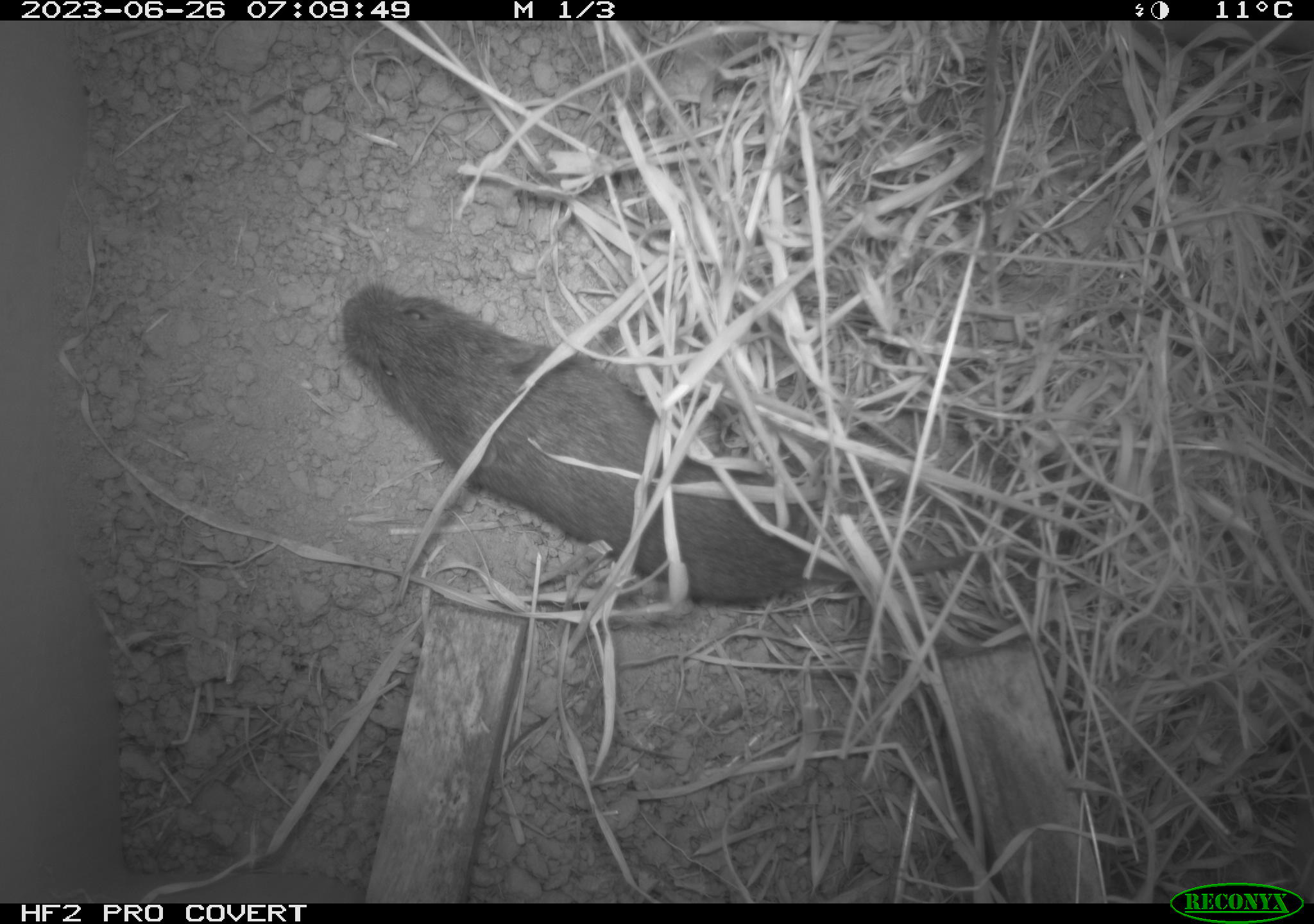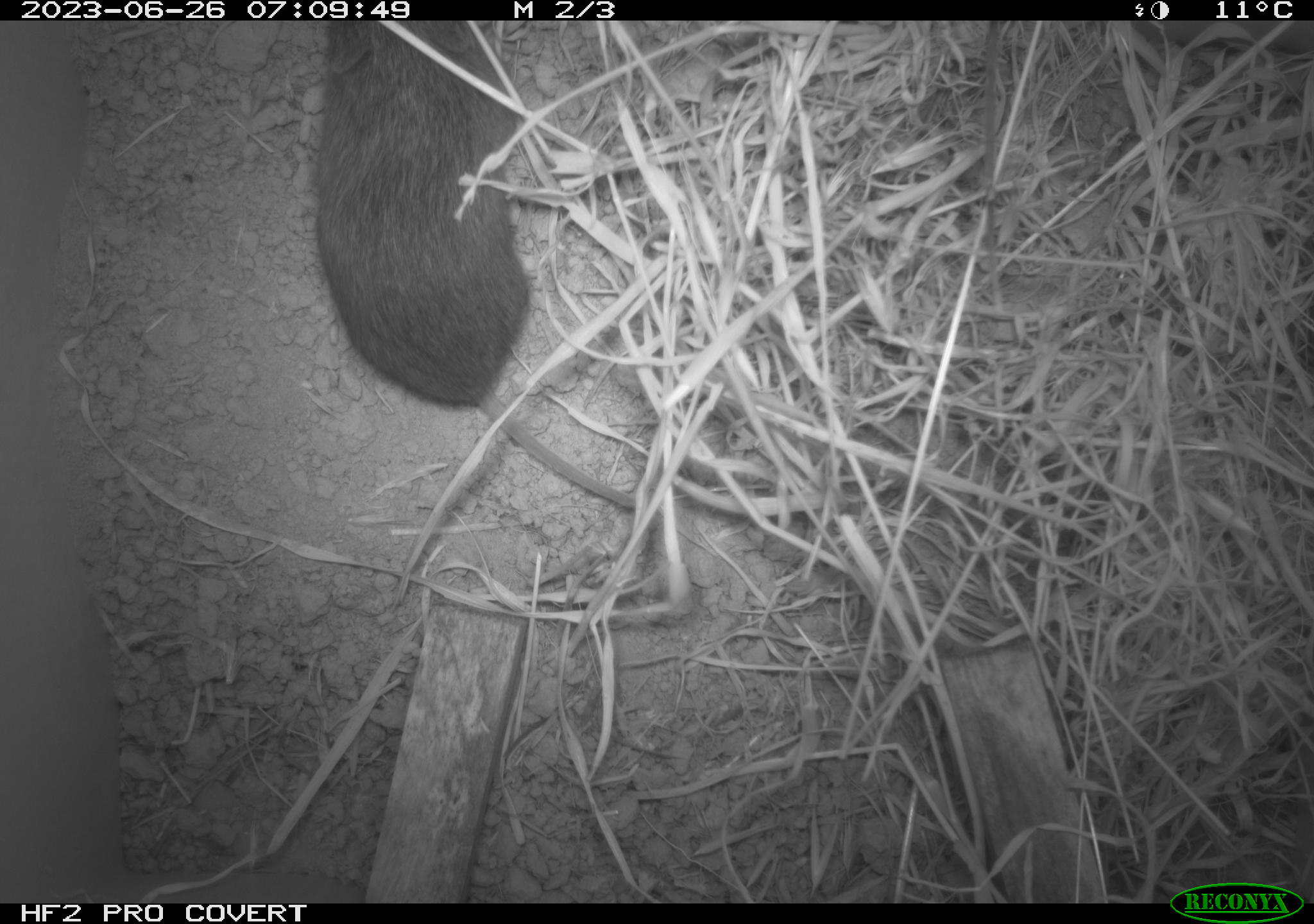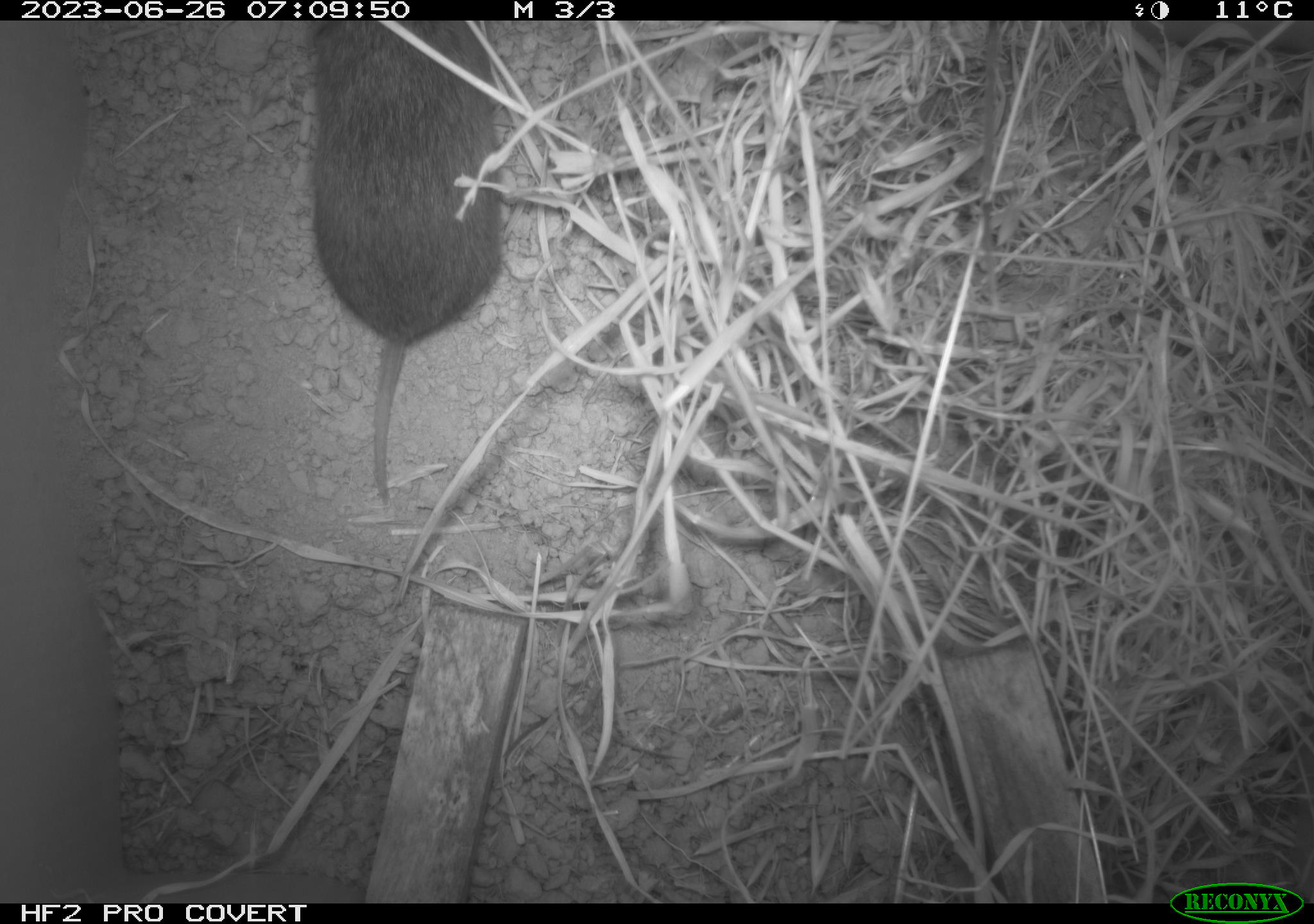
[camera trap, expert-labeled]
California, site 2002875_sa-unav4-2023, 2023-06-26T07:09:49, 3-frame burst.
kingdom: Animalia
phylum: Chordata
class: Mammalia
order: Rodentia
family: Cricetidae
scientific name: Arvicolinae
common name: voles, lemmings, and muskrats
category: arvicolinae subfamily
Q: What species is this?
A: Arvicolinae subfamily (voles, lemmings, and muskrats) (Arvicolinae).